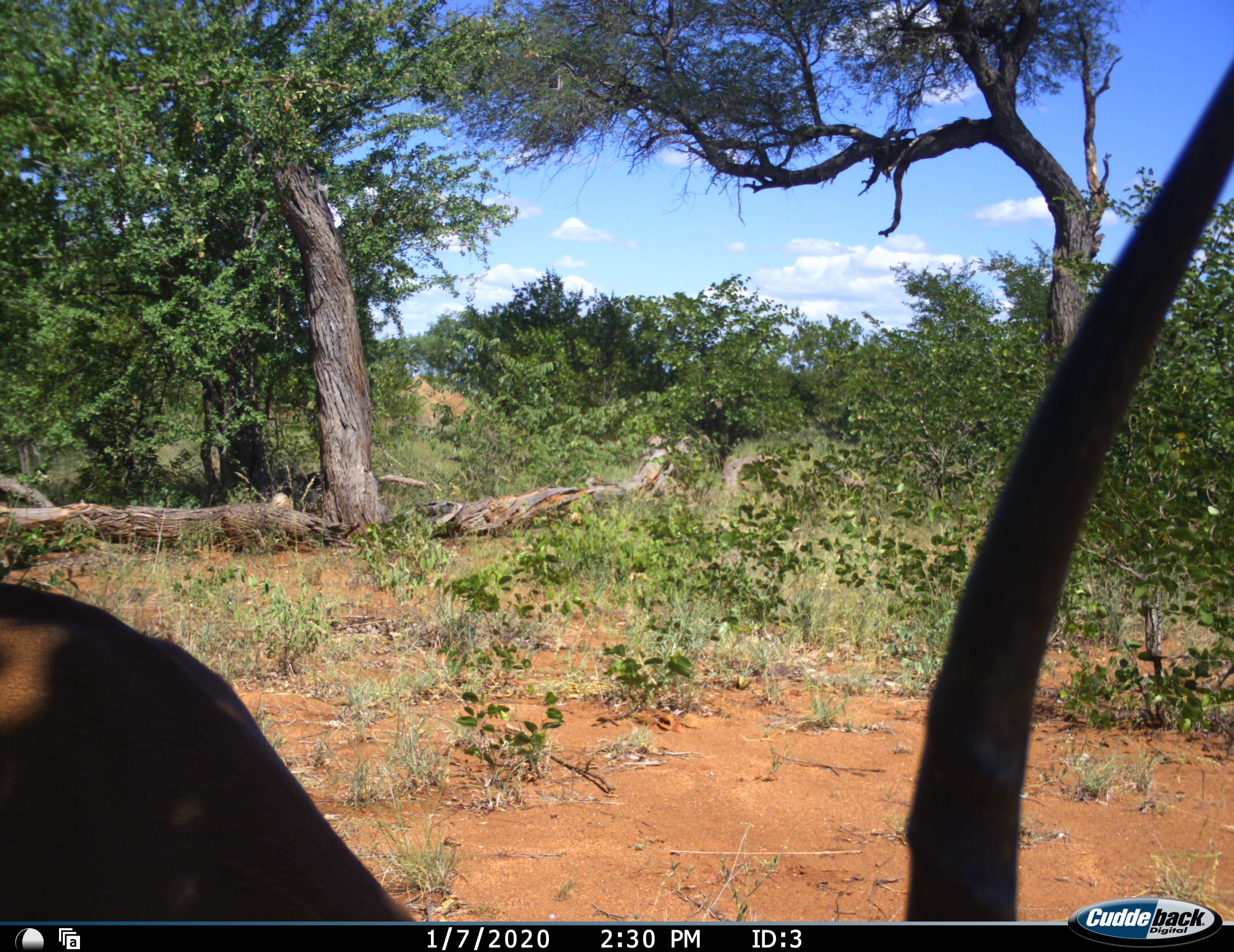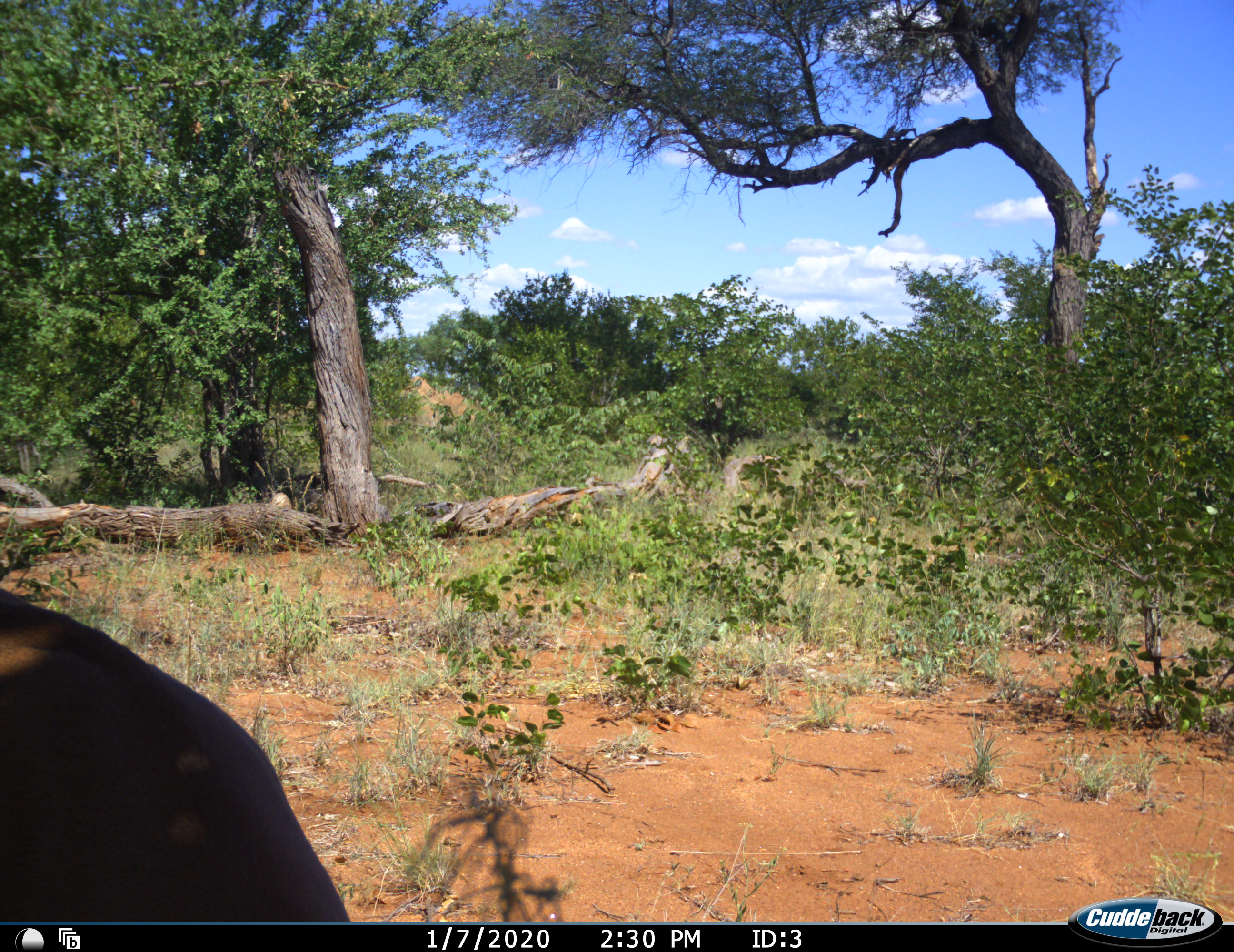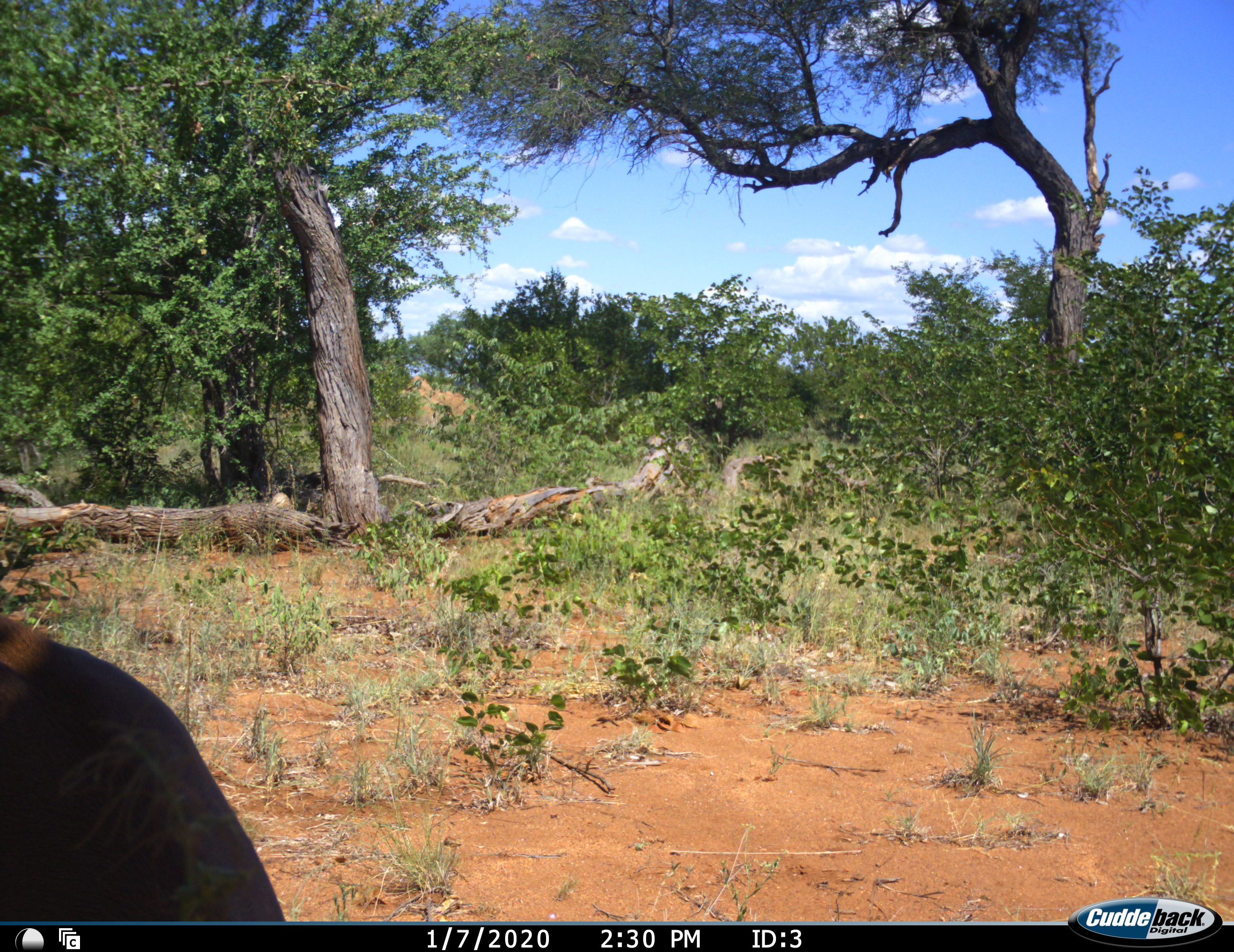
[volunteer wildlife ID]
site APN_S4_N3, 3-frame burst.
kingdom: Animalia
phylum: Chordata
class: Mammalia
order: Artiodactyla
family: Bovidae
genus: Aepyceros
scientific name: Aepyceros melampus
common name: impala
Impala (Aepyceros melampus), count 1. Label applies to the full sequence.